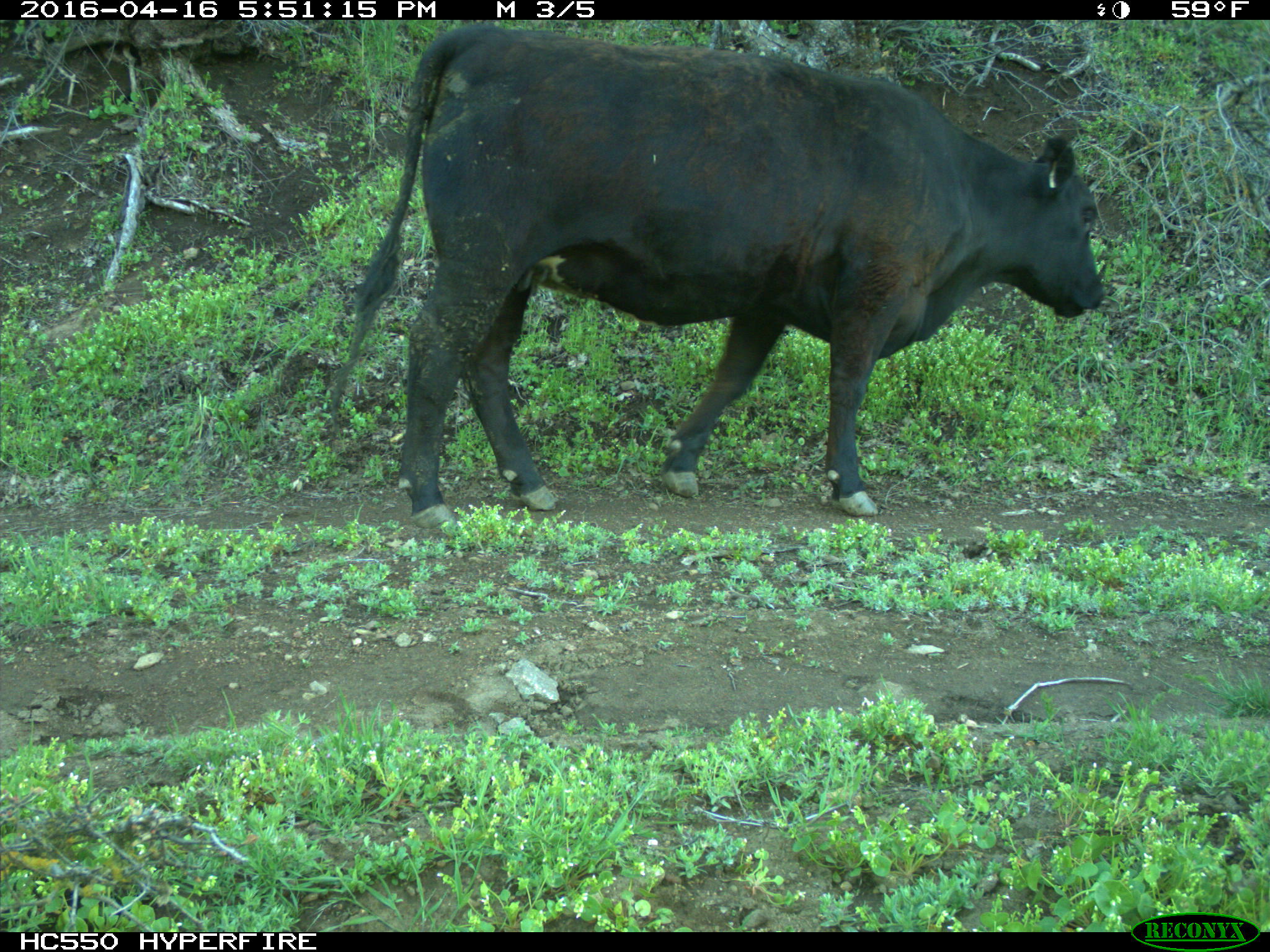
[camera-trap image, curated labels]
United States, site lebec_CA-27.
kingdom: Animalia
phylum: Chordata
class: Mammalia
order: Artiodactyla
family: Bovidae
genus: Bos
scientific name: Bos taurus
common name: domestic cow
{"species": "Bos taurus (domestic cow)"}